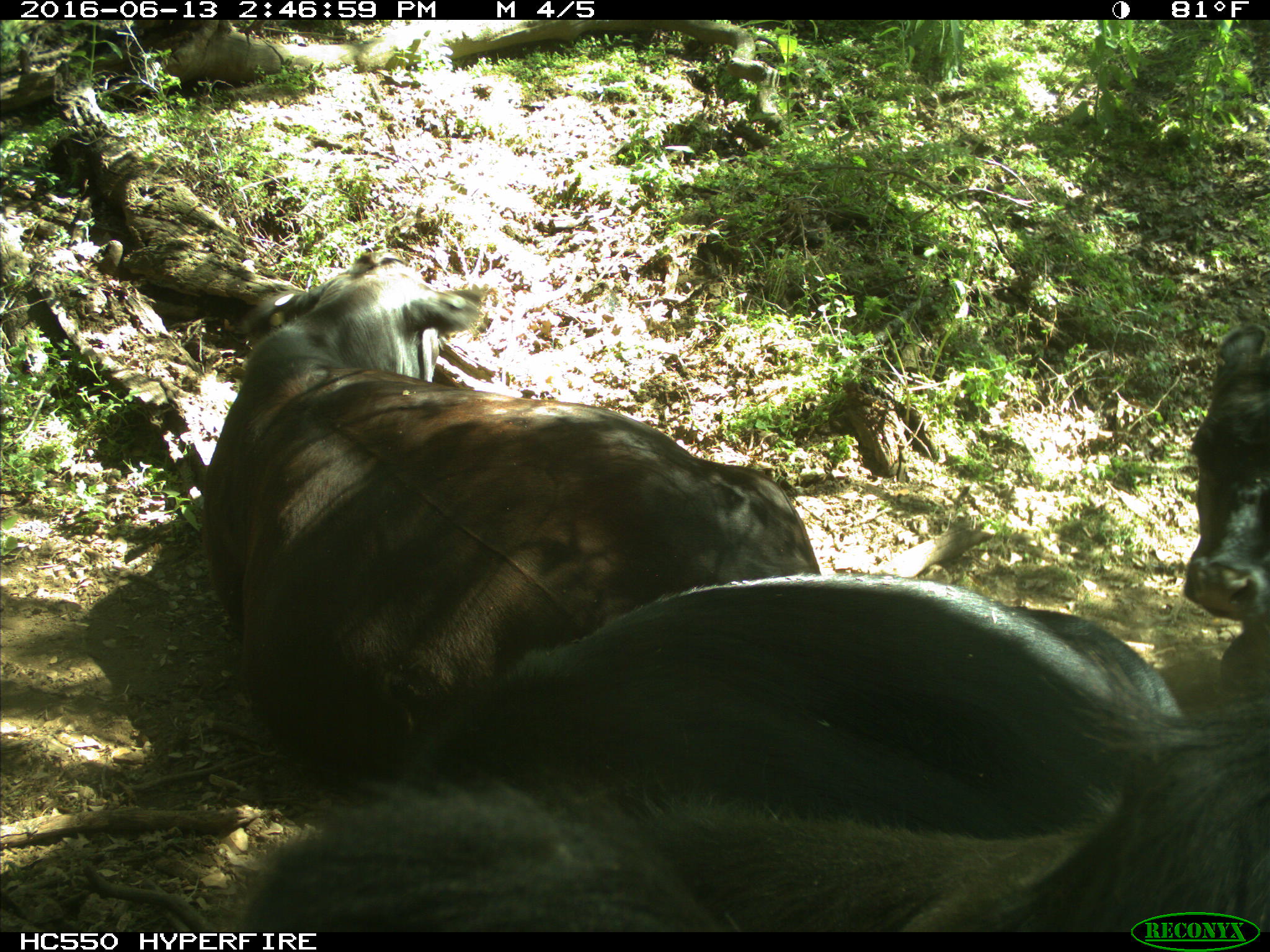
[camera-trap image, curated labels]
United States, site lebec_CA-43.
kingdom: Animalia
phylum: Chordata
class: Mammalia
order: Artiodactyla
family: Bovidae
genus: Bos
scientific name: Bos taurus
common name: domestic cow